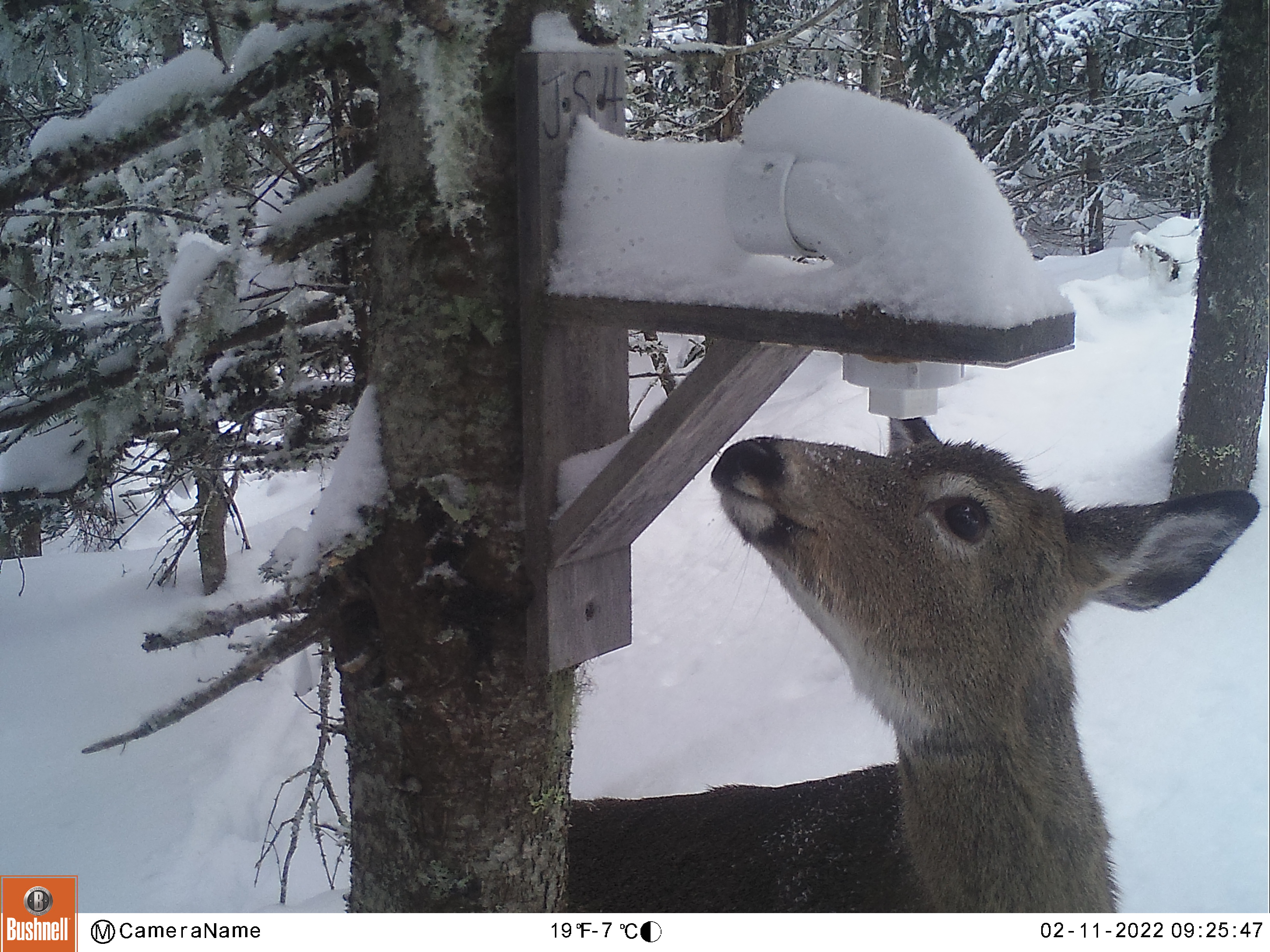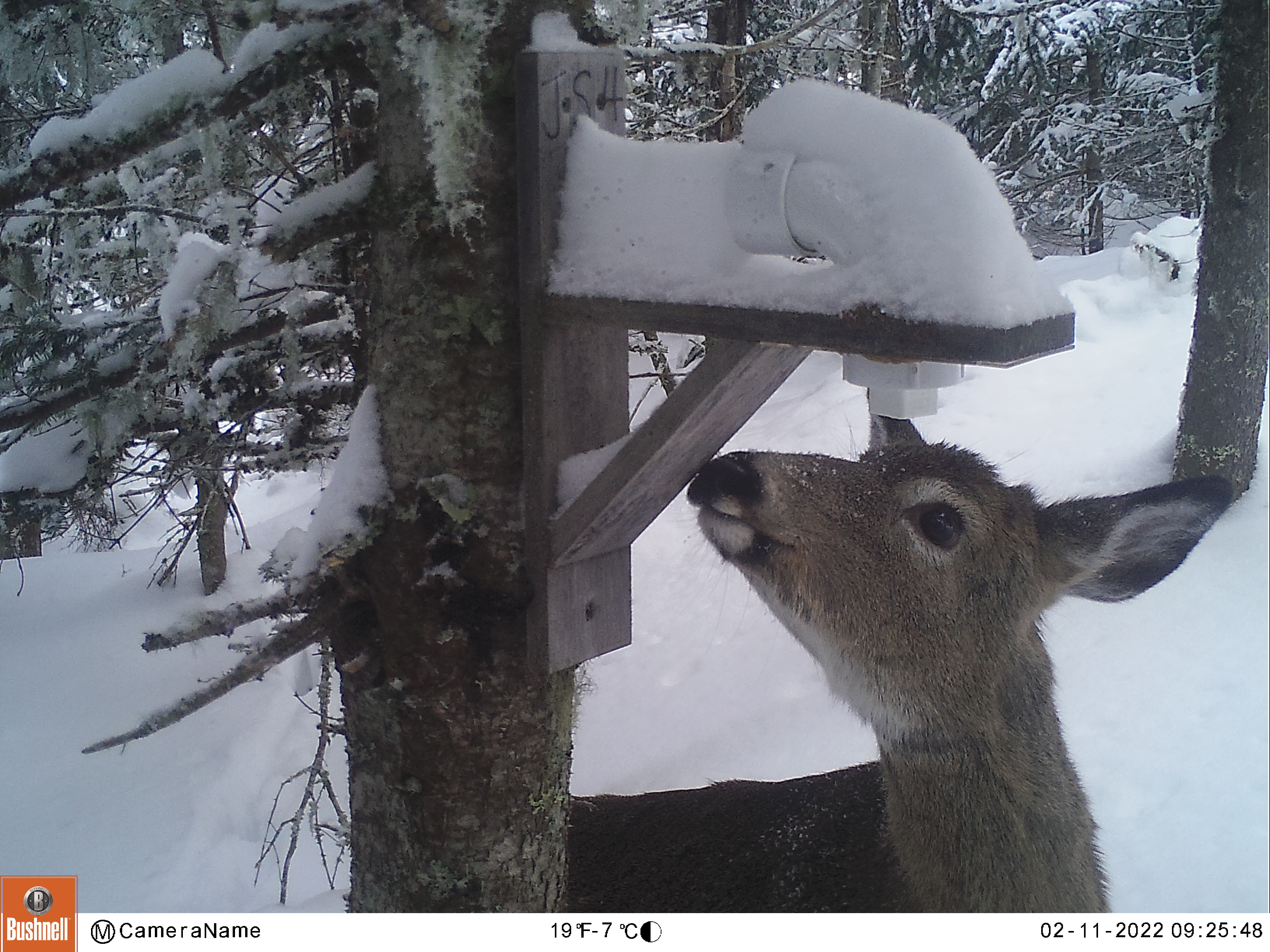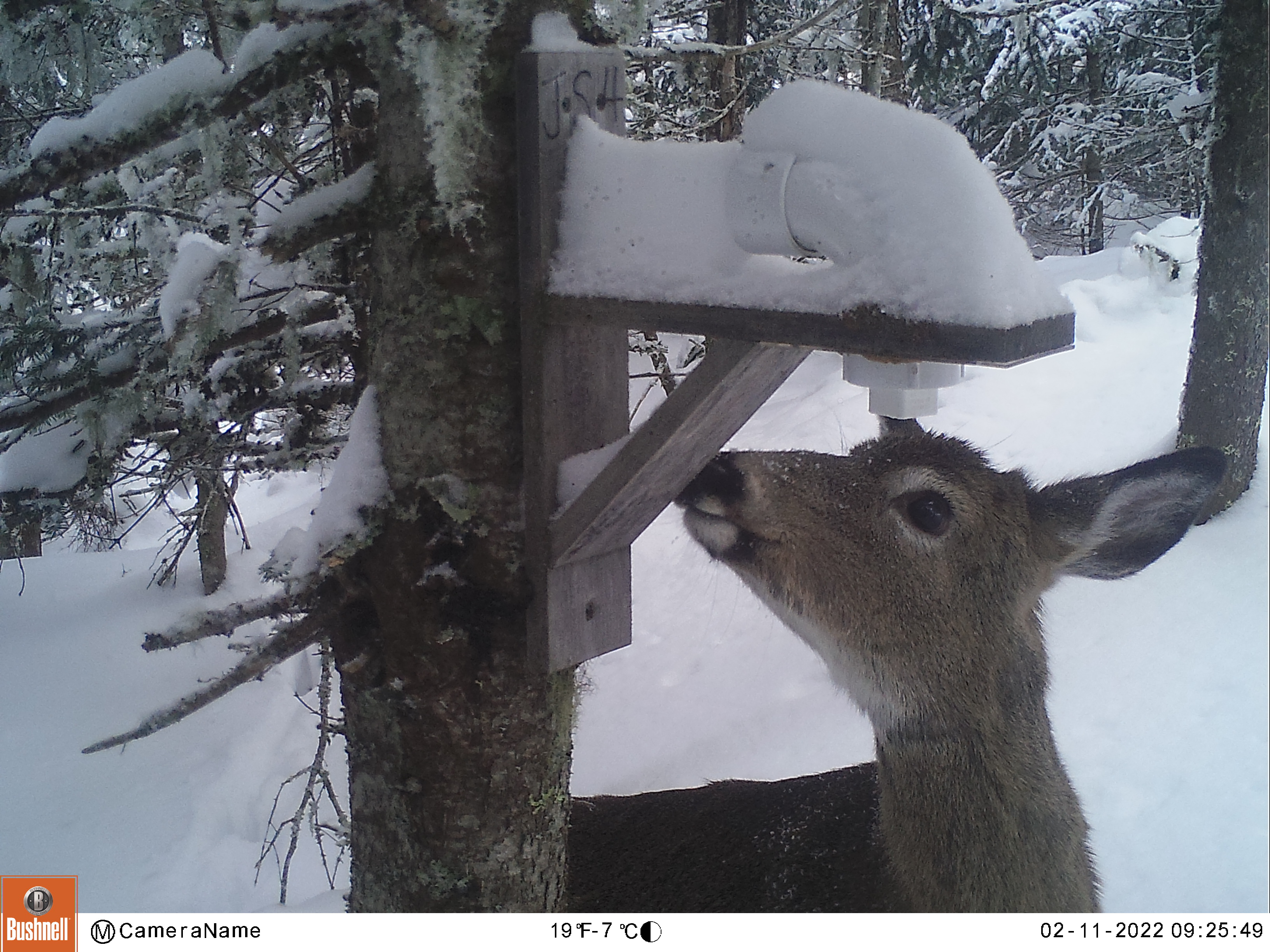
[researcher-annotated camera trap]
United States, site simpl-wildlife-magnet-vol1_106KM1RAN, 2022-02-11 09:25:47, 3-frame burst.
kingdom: Animalia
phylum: Chordata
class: Mammalia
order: Artiodactyla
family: Cervidae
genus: Odocoileus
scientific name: Odocoileus virginianus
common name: white-tailed deer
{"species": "white-tailed deer (Odocoileus virginianus)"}